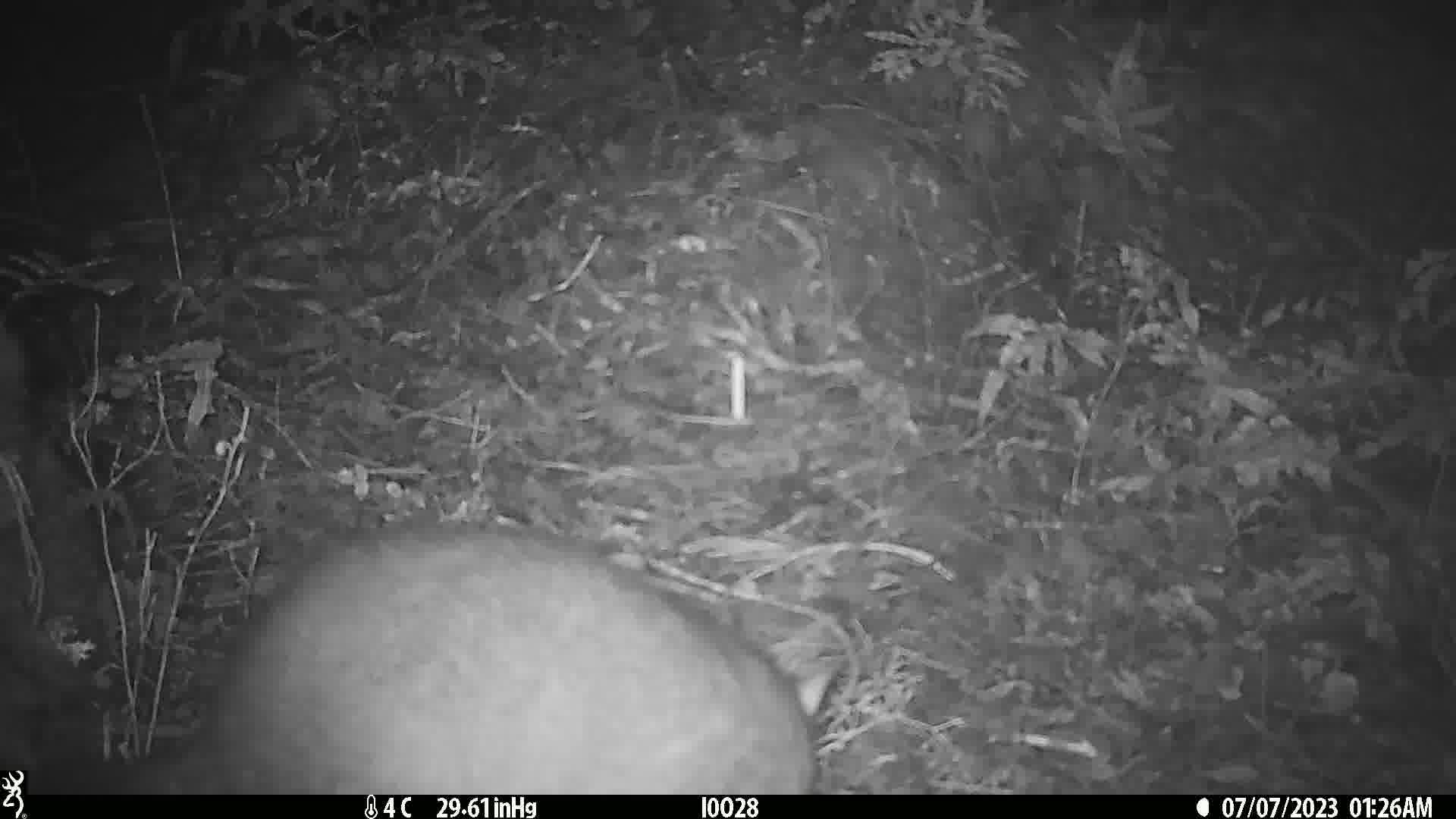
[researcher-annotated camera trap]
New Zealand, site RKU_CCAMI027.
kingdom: Animalia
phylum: Chordata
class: Mammalia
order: Diprotodontia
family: Phalangeridae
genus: Trichosurus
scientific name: Trichosurus vulpecula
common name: common brushtail possum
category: possum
Possum (common brushtail possum) (Trichosurus vulpecula).